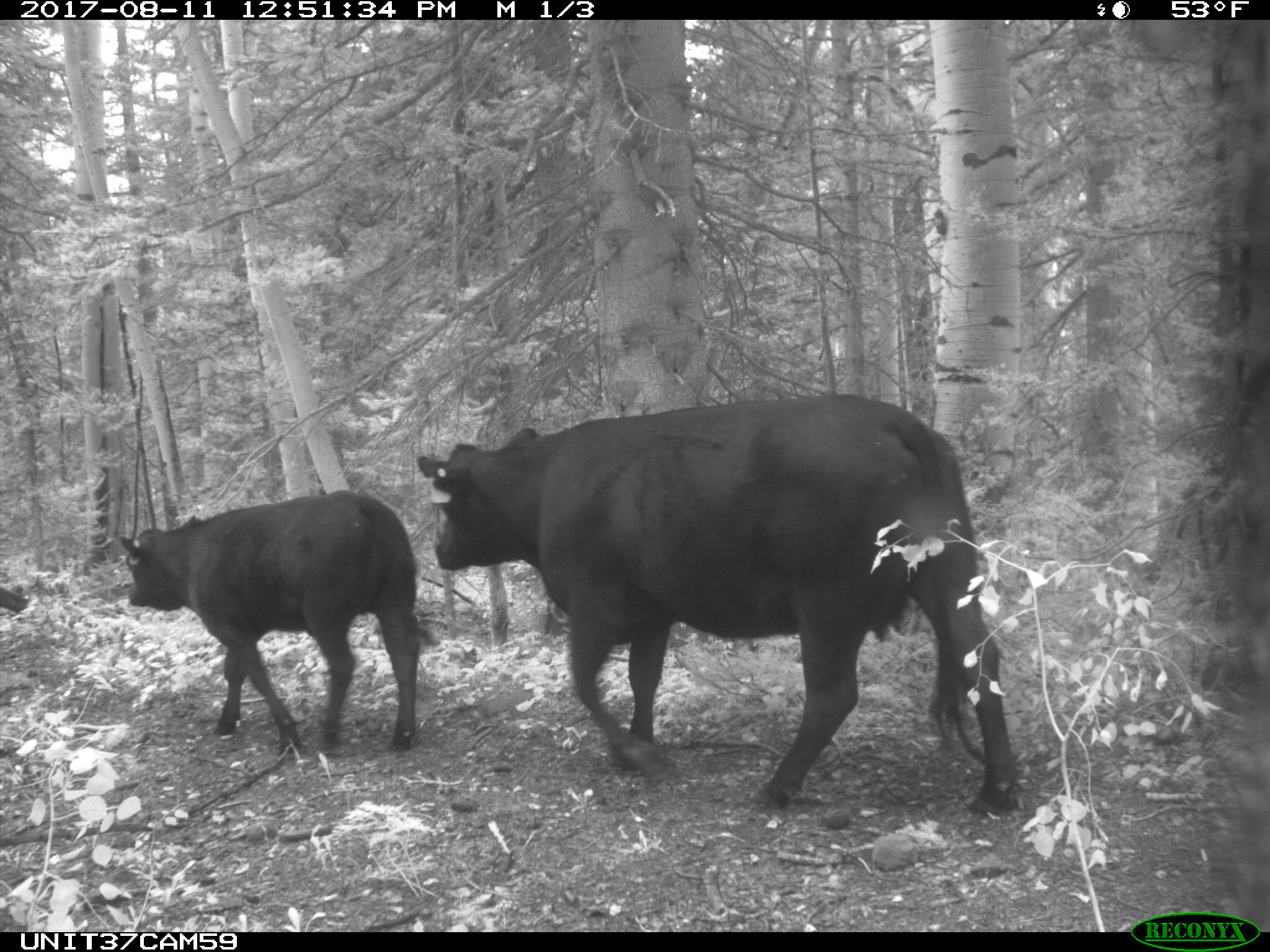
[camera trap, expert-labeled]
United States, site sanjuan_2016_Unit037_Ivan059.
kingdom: Animalia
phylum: Chordata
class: Mammalia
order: Artiodactyla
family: Bovidae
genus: Bos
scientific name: Bos taurus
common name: domestic cow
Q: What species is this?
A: Bos taurus (domestic cow).